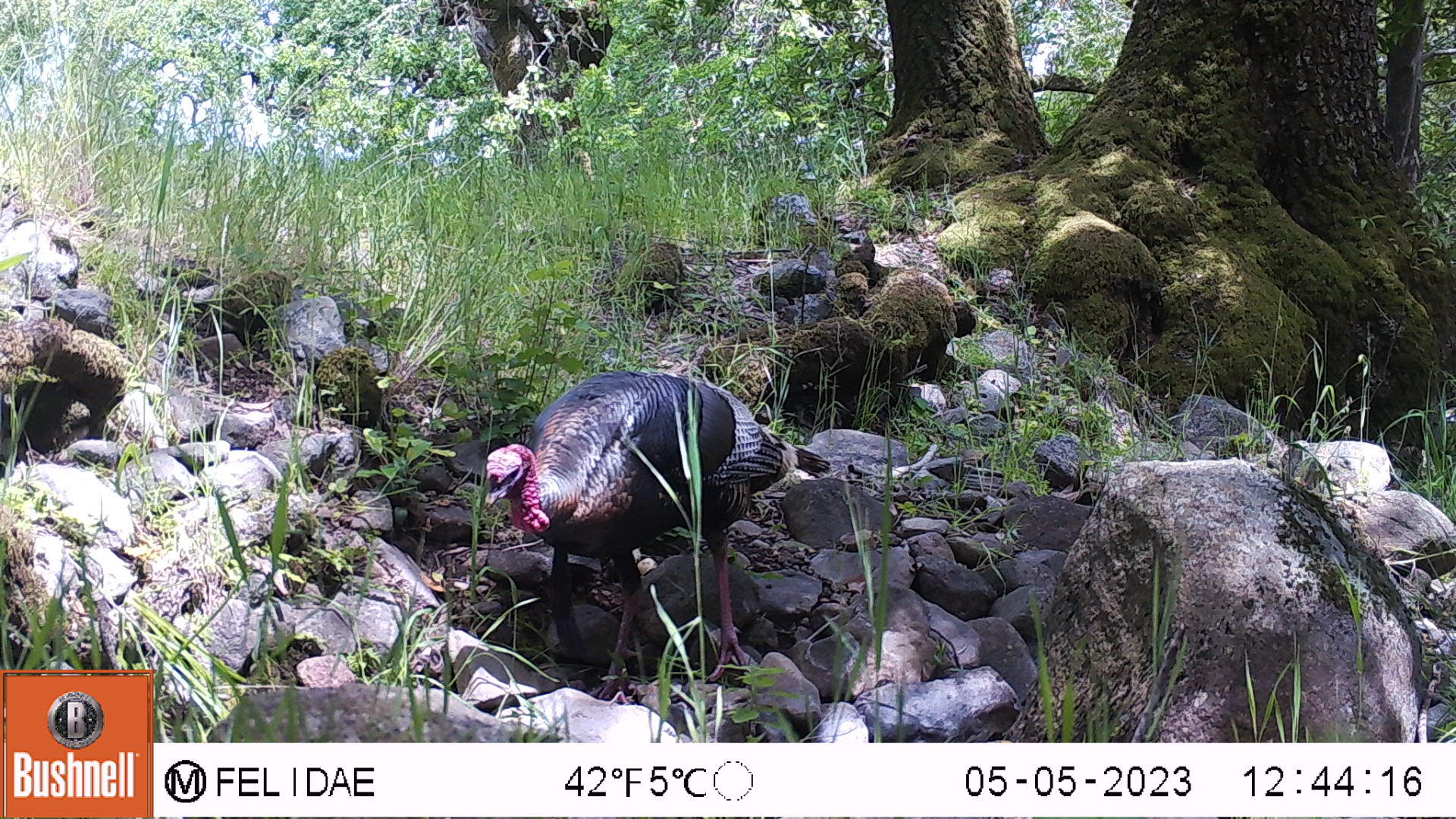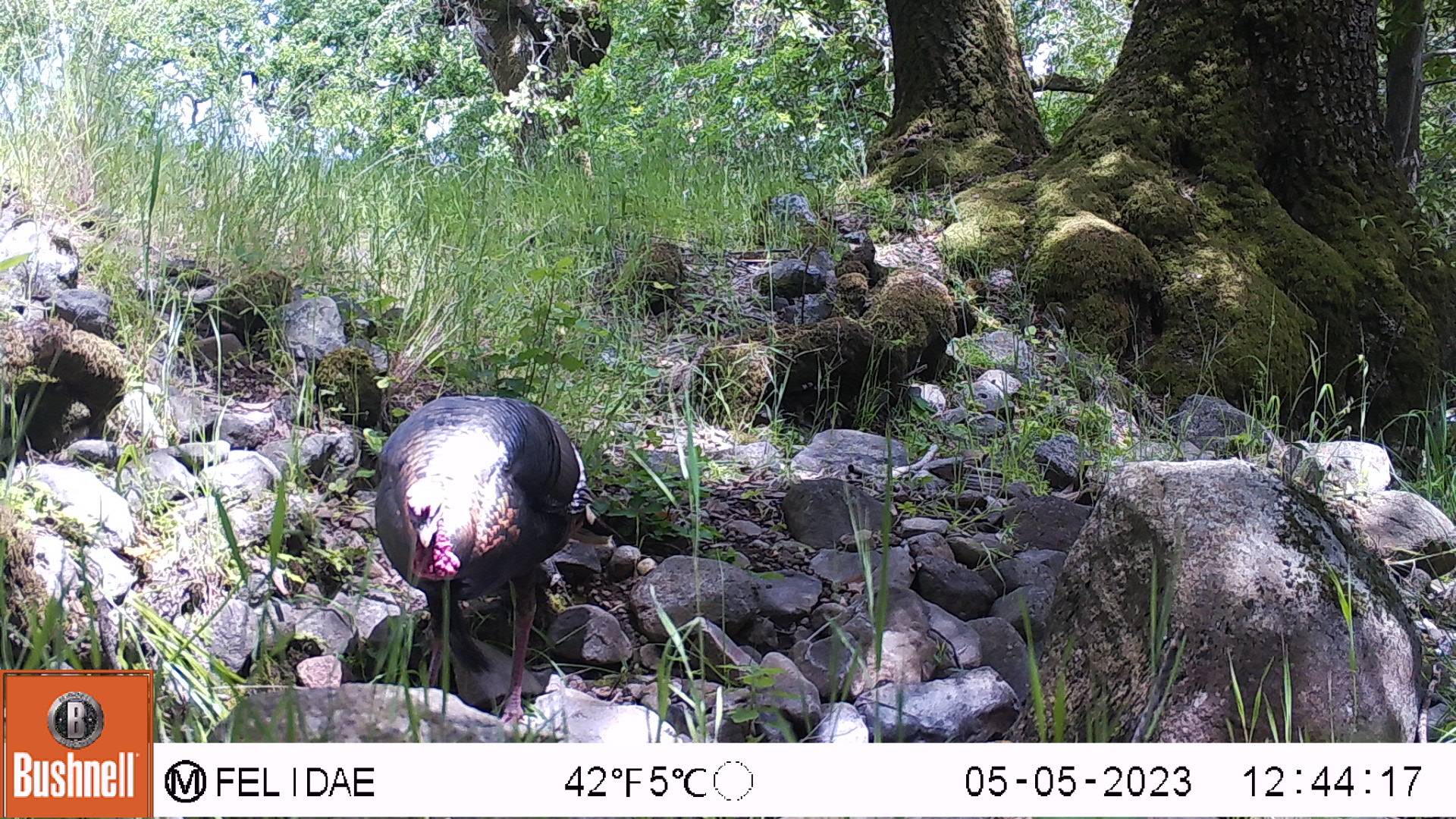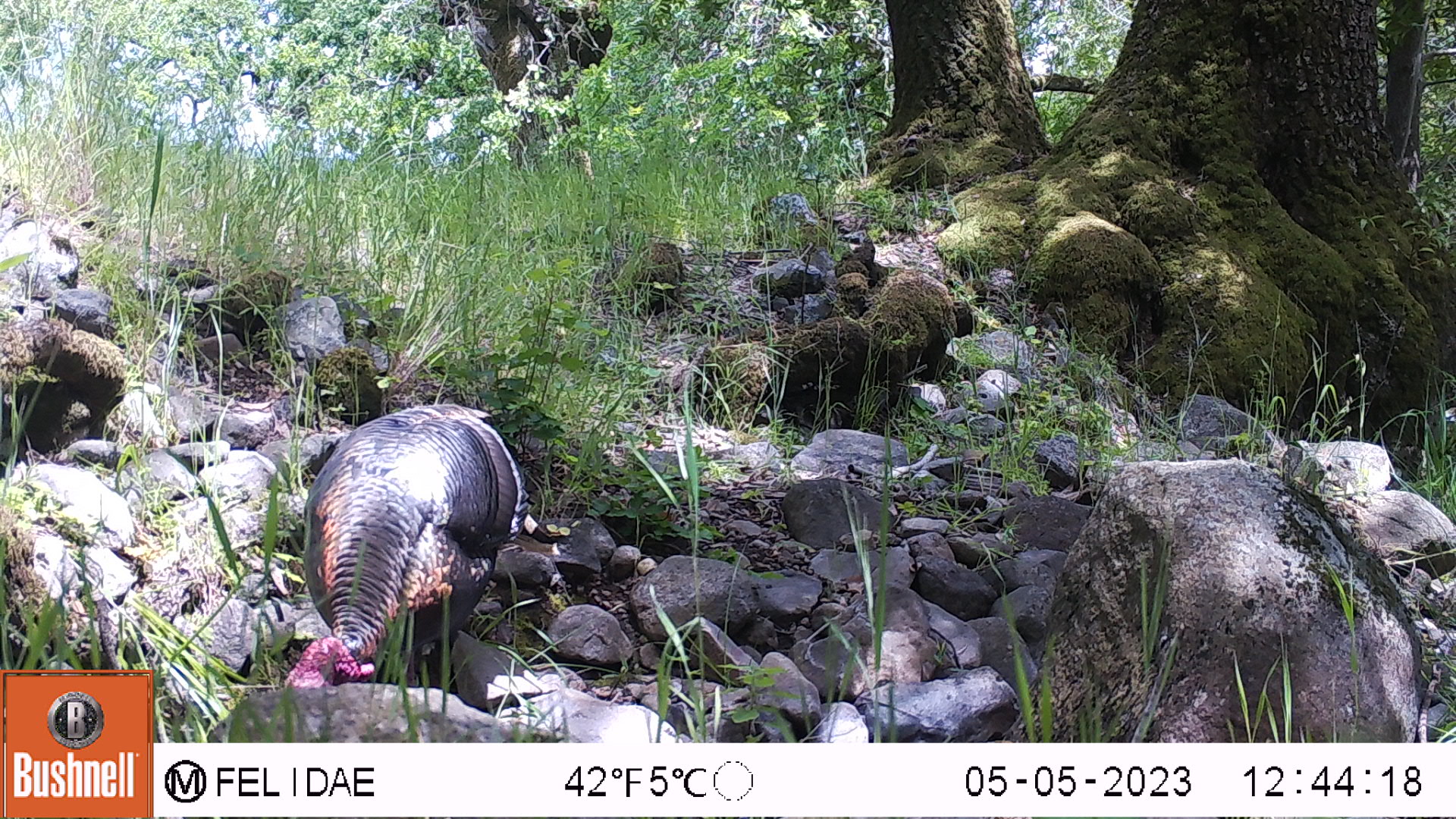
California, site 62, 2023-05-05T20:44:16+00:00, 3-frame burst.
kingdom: Animalia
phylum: Chordata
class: Aves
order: Galliformes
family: Phasianidae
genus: Meleagris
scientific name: Meleagris gallopavo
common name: turkey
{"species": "turkey (Meleagris gallopavo)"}